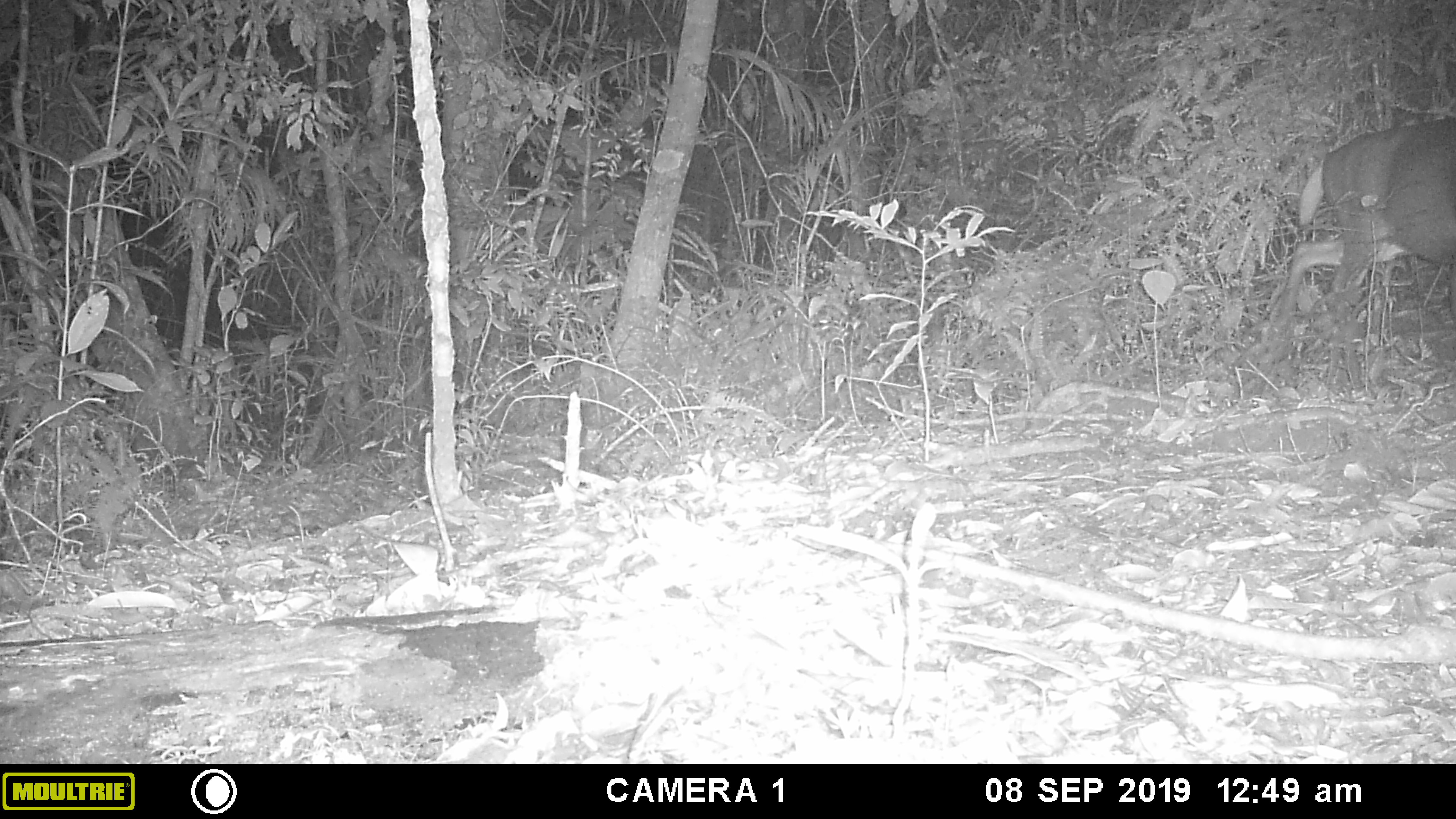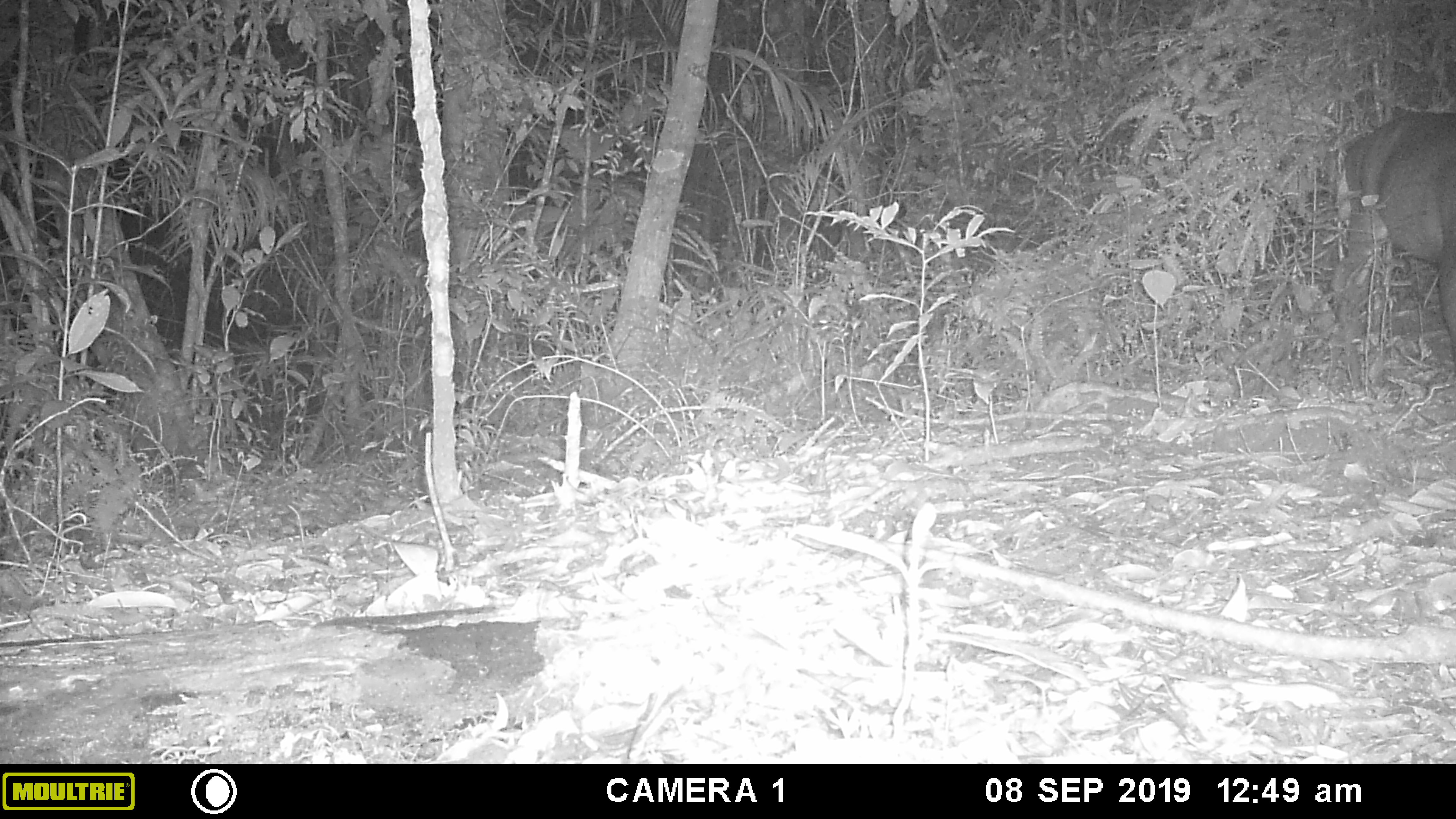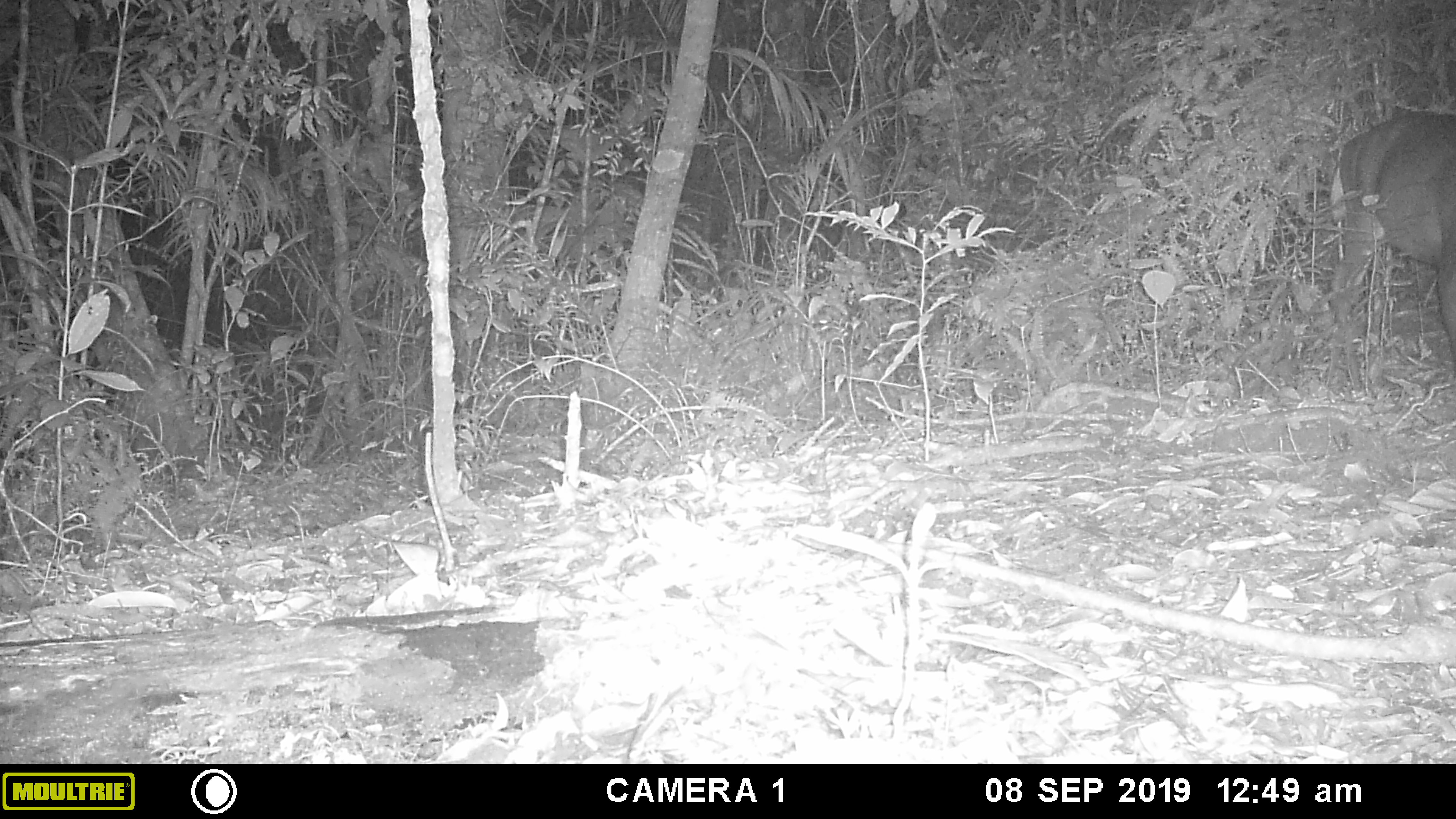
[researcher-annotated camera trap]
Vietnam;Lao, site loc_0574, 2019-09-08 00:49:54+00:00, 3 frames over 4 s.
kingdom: Animalia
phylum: Chordata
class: Mammalia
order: Artiodactyla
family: Cervidae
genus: Muntiacus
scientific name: Muntiacus rooseveltorum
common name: roosevelt's muntjac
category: roosevelts muntjac group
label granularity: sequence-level